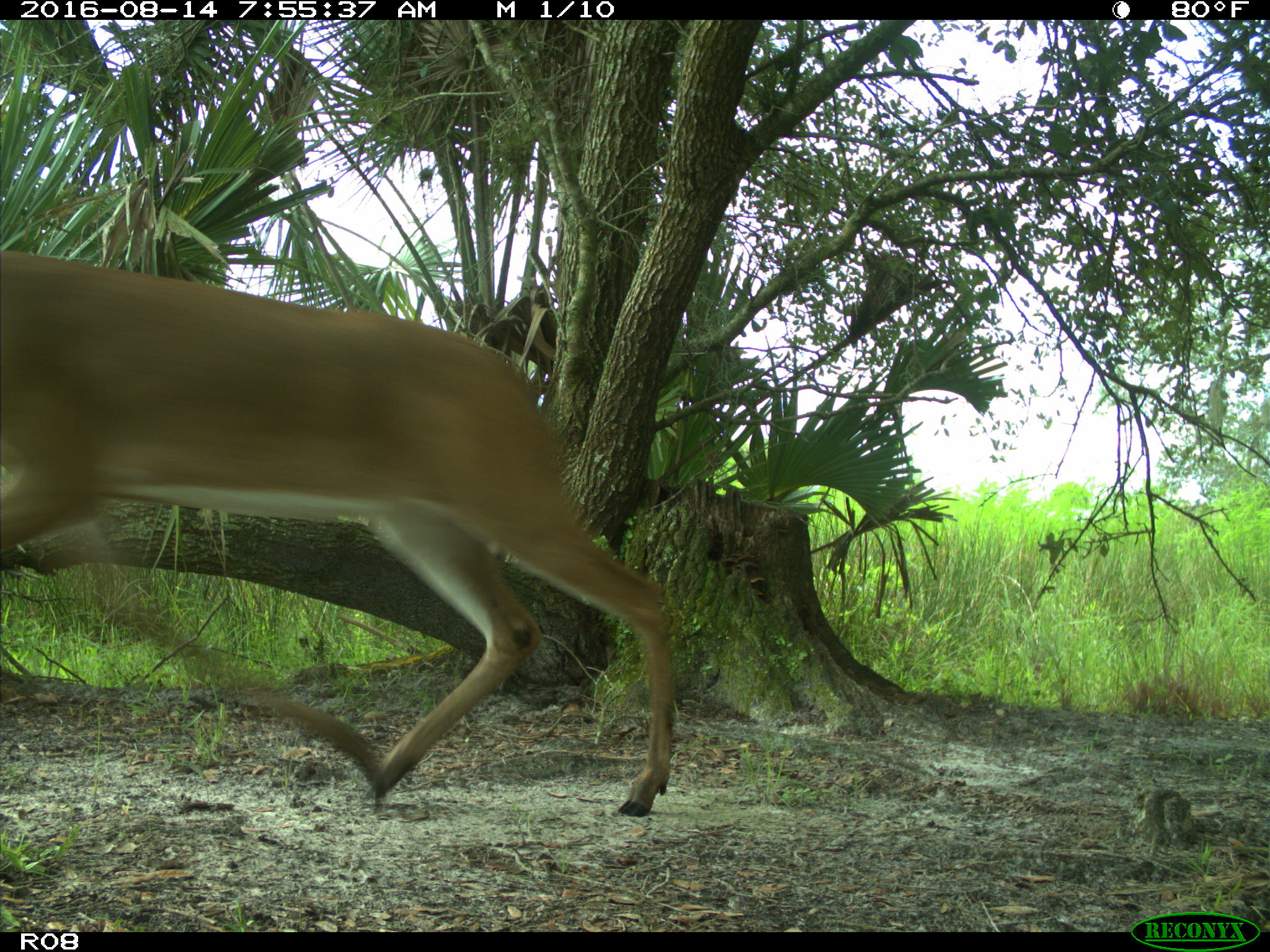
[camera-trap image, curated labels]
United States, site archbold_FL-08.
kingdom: Animalia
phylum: Chordata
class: Mammalia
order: Artiodactyla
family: Cervidae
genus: Odocoileus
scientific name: Odocoileus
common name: deer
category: unidentified deer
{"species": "unidentified deer (deer) (Odocoileus)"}